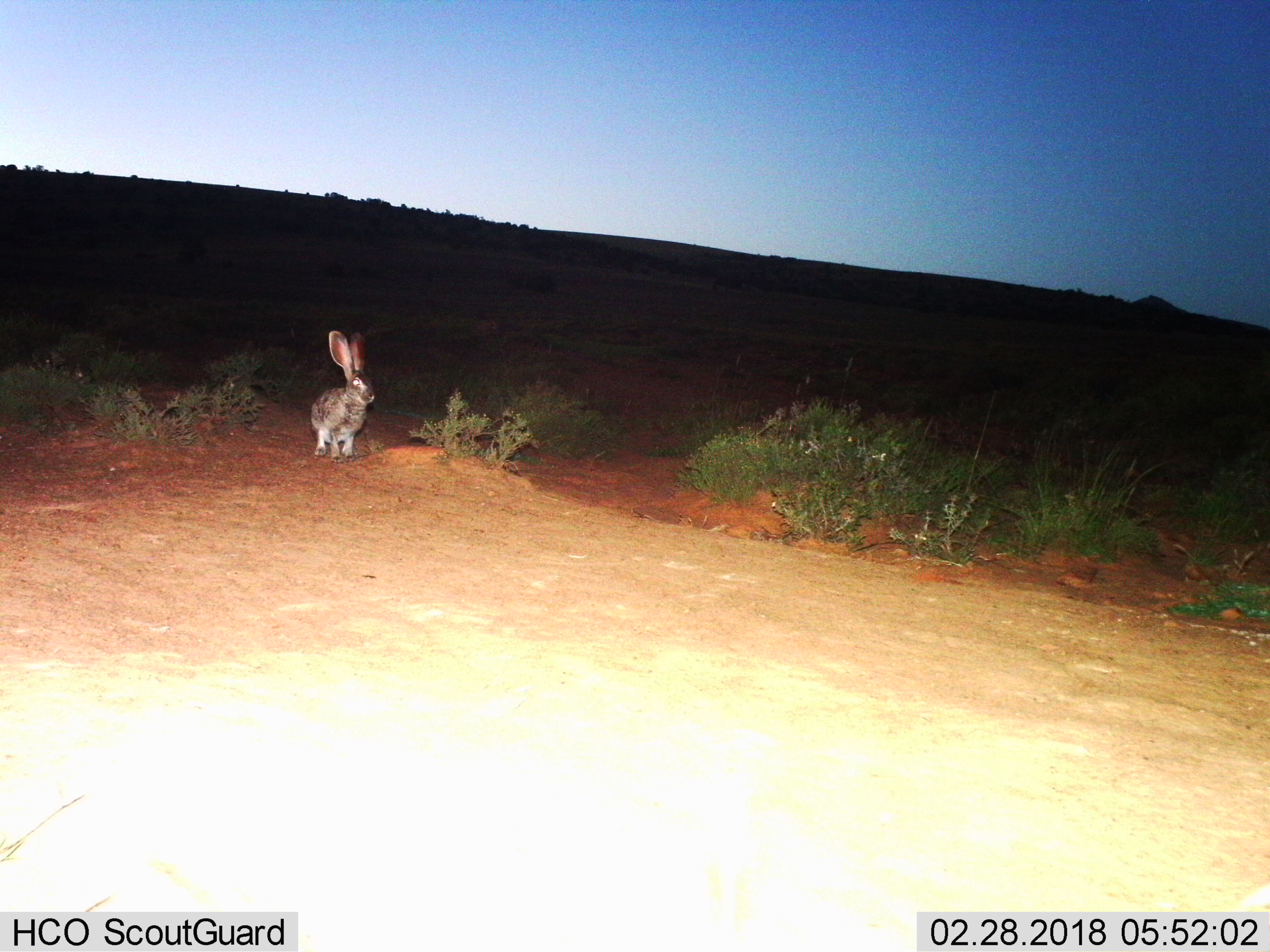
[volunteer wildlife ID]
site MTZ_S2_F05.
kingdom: Animalia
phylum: Chordata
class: Mammalia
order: Lagomorpha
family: Leporidae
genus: Lepus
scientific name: Lepus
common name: hare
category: hareunknown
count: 1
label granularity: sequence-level